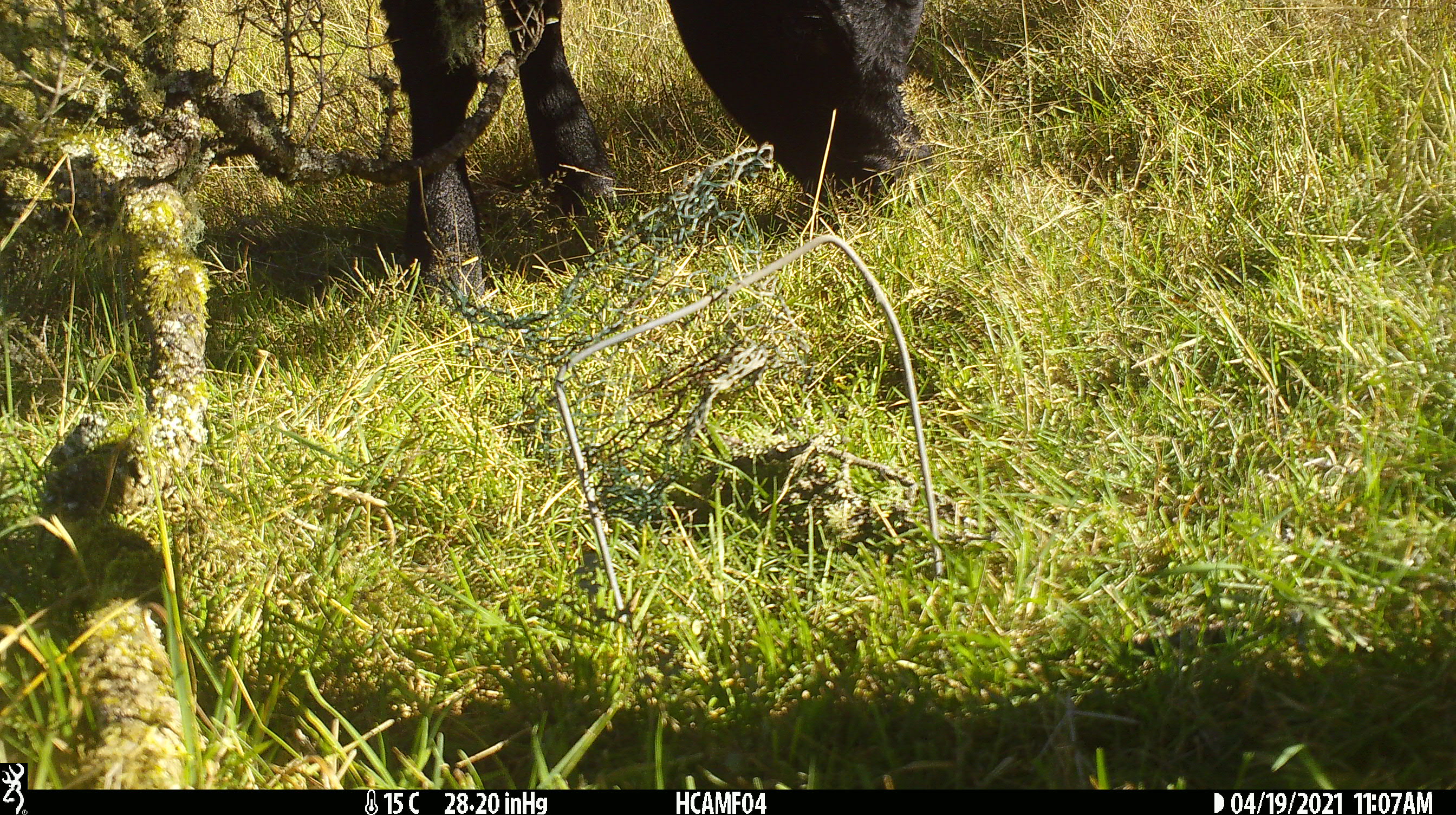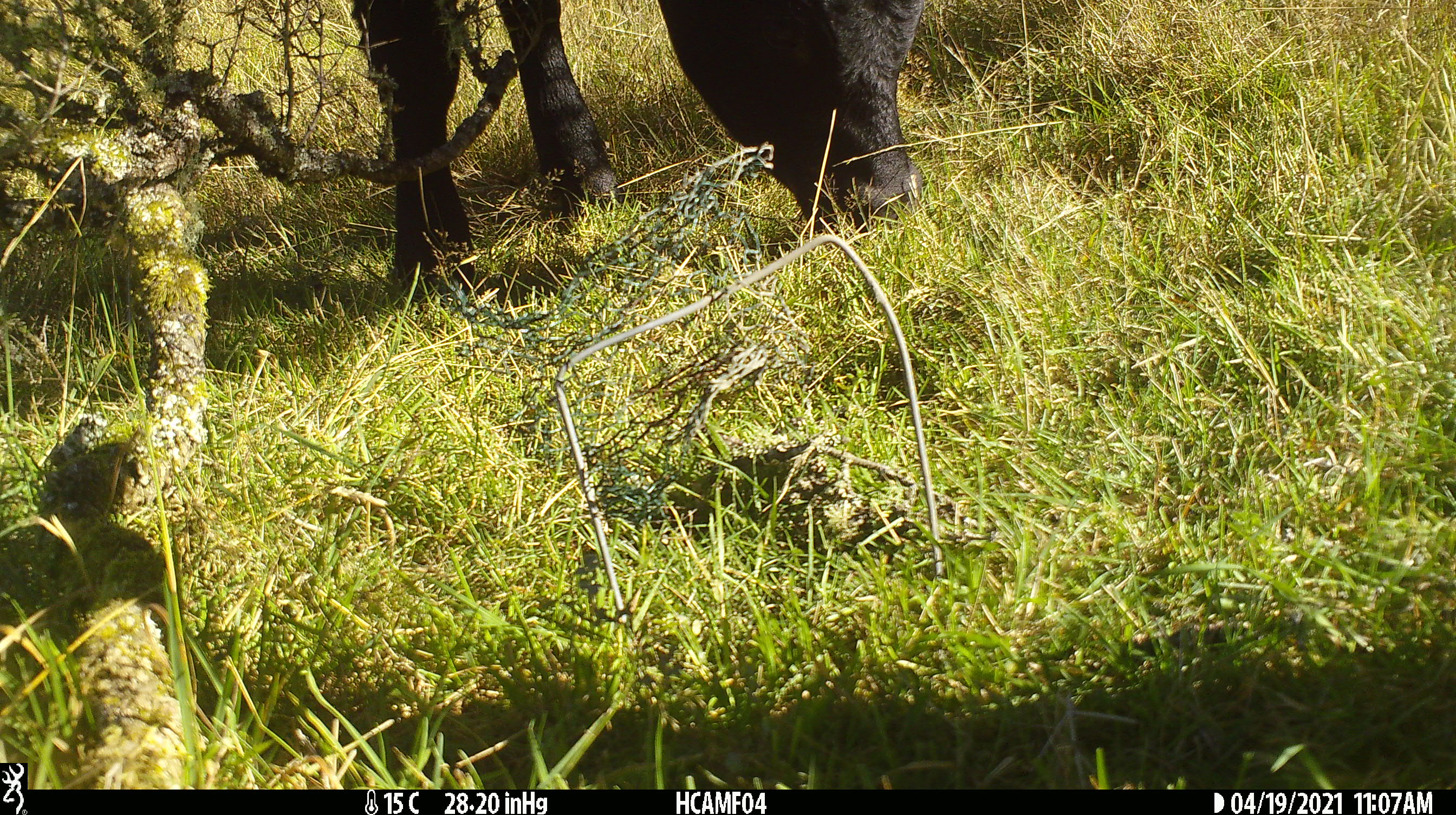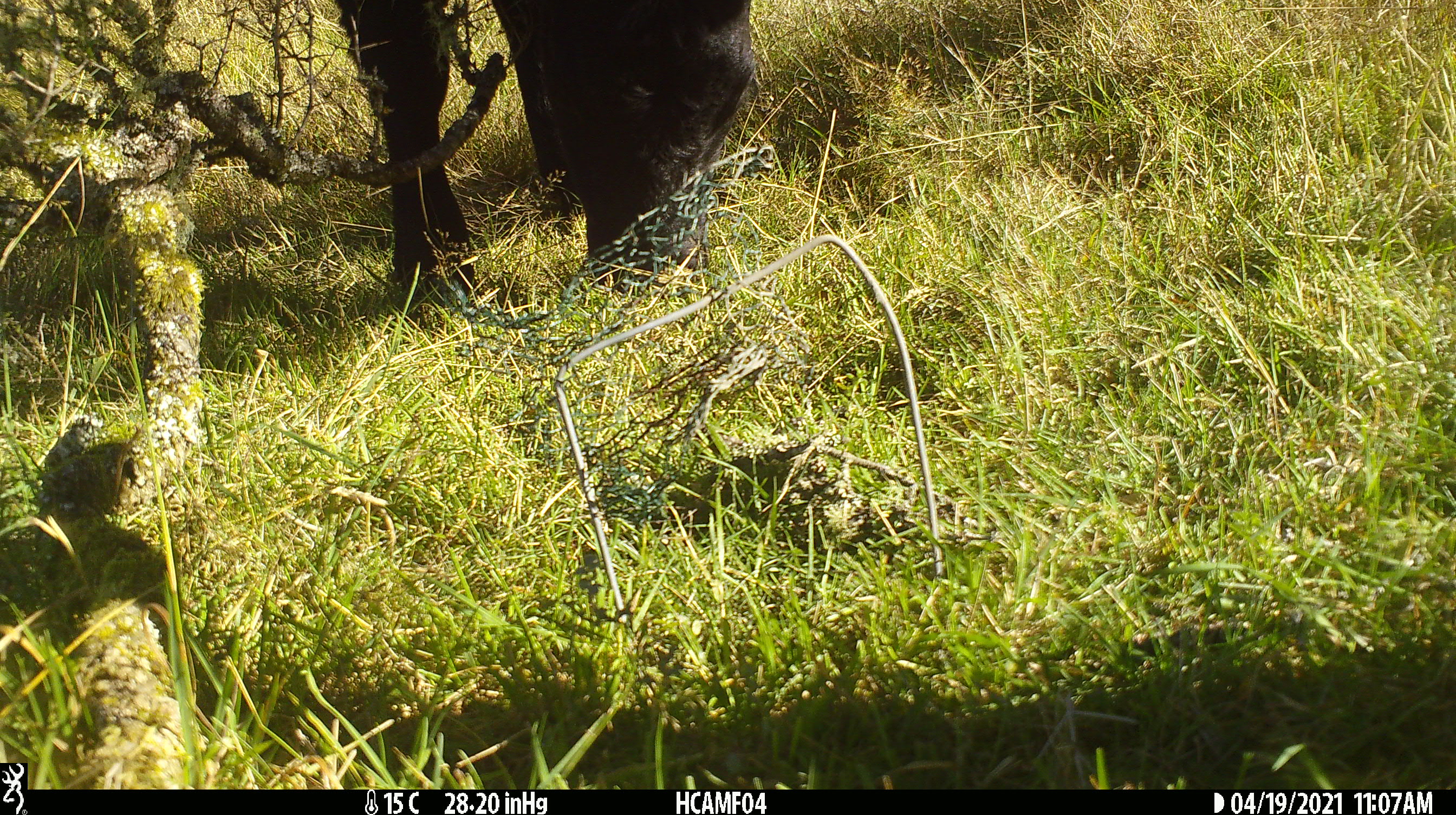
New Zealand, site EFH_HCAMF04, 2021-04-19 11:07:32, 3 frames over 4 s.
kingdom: Animalia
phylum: Chordata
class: Mammalia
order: Artiodactyla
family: Bovidae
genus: Bos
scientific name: Bos taurus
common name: domestic cow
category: cow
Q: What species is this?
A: Cow (domestic cow) (Bos taurus).